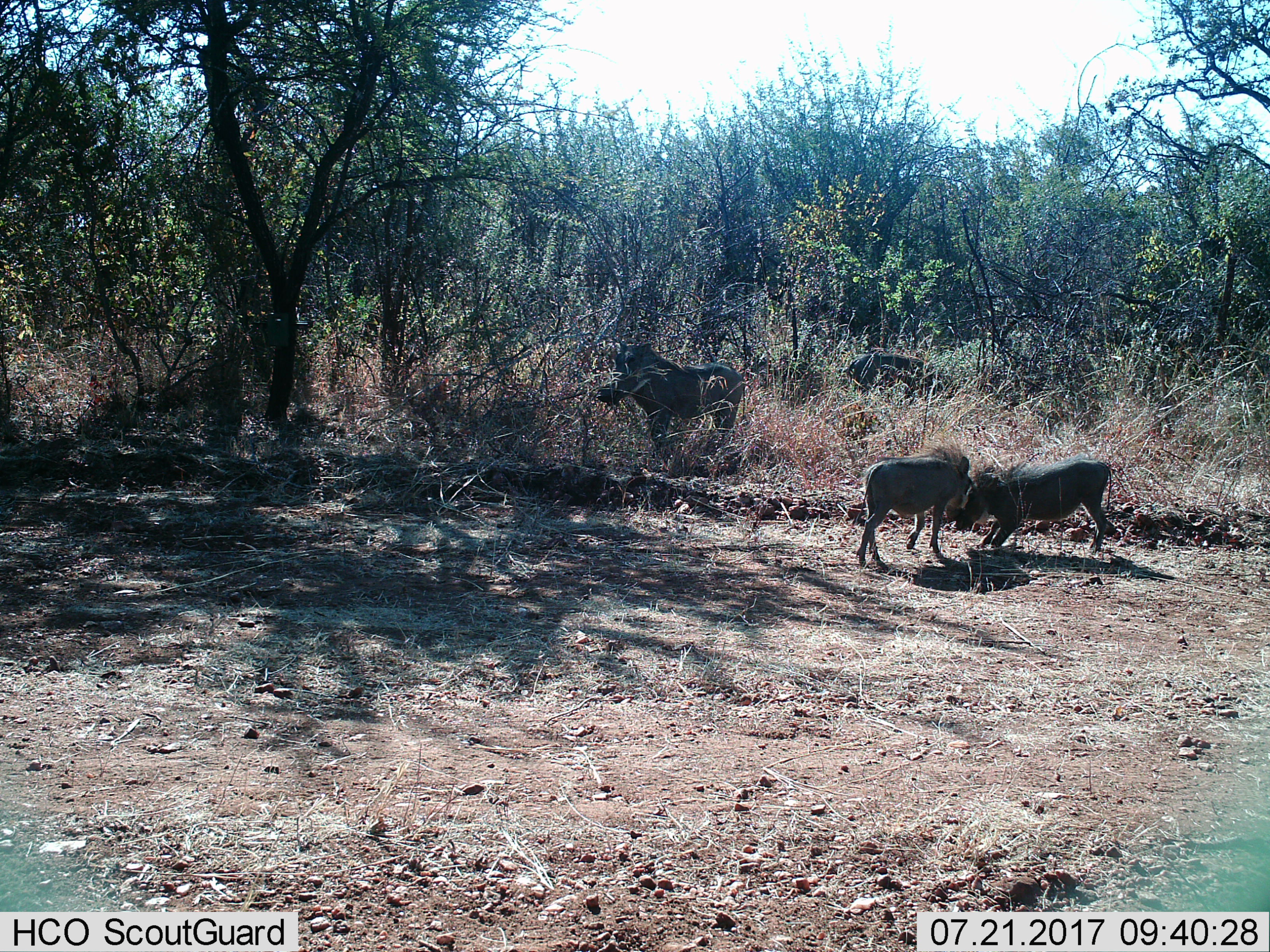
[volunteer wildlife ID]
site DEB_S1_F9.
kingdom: Animalia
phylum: Chordata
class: Mammalia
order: Artiodactyla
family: Suidae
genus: Phacochoerus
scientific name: Phacochoerus africanus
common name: warthog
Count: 4.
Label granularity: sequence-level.